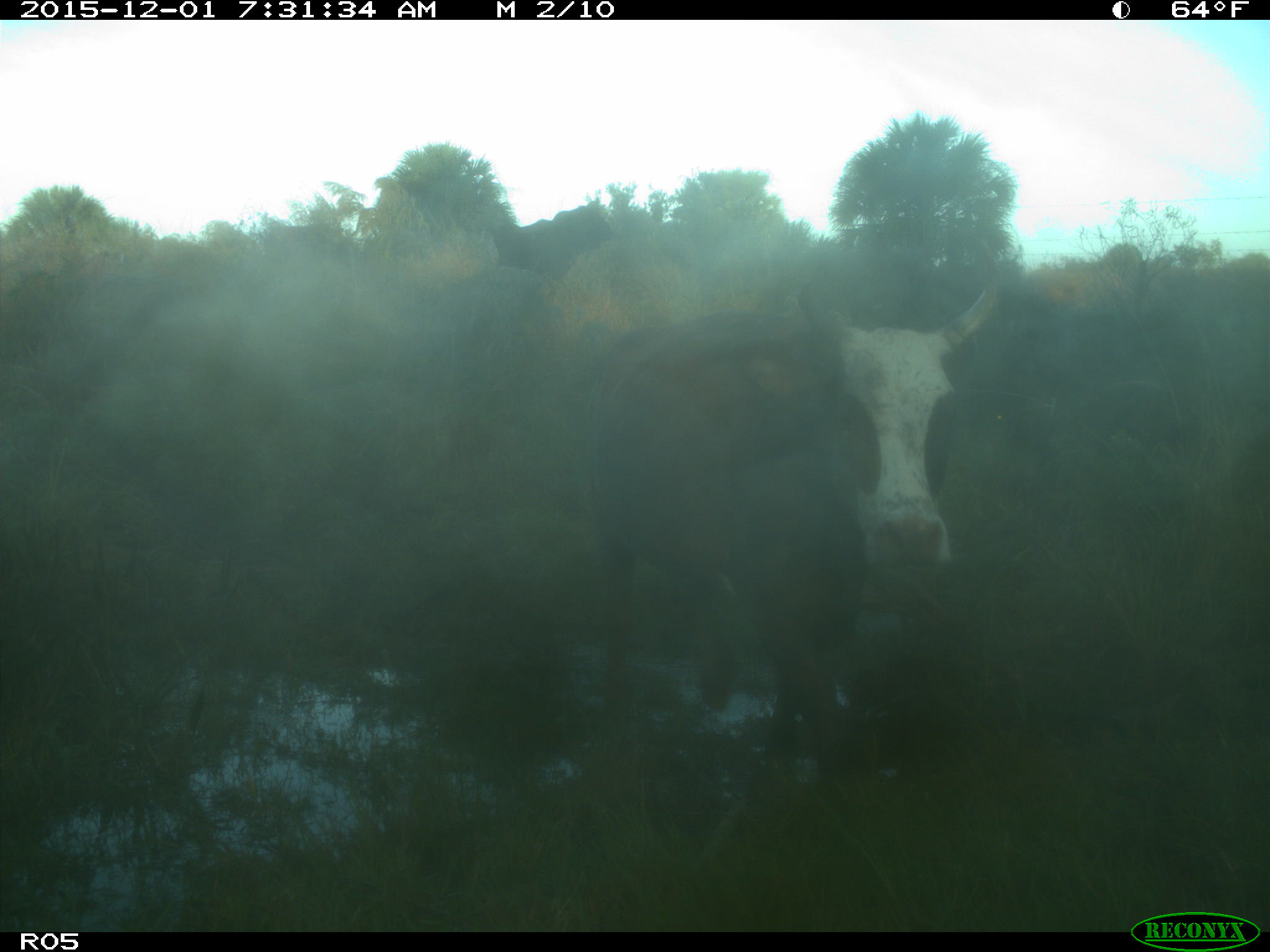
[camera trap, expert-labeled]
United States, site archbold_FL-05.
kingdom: Animalia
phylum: Chordata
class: Mammalia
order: Artiodactyla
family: Bovidae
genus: Bos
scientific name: Bos taurus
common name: domestic cow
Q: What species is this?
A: Bos taurus (domestic cow).